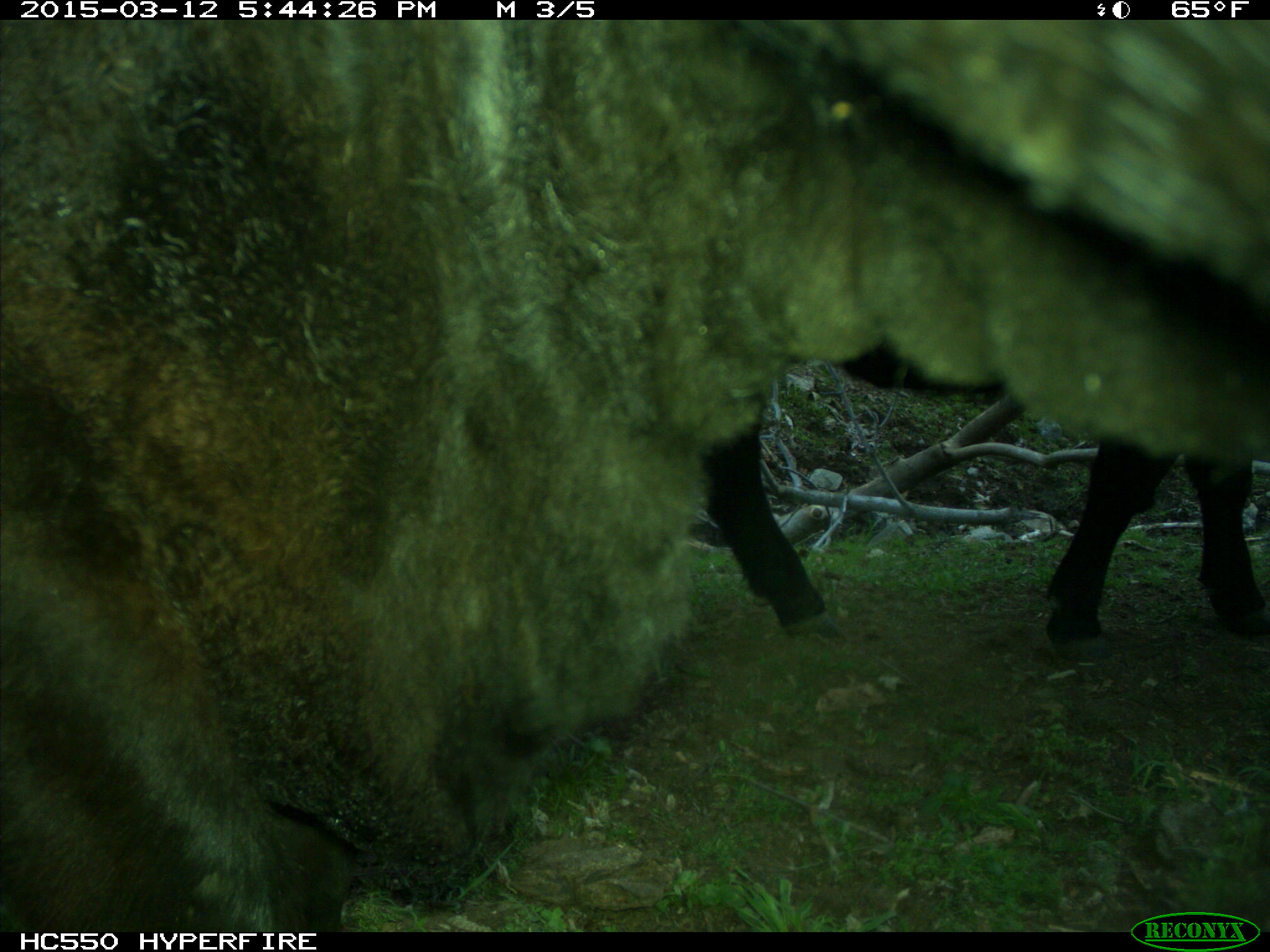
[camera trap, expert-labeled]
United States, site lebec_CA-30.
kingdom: Animalia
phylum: Chordata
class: Mammalia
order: Artiodactyla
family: Bovidae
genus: Bos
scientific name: Bos taurus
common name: domestic cow